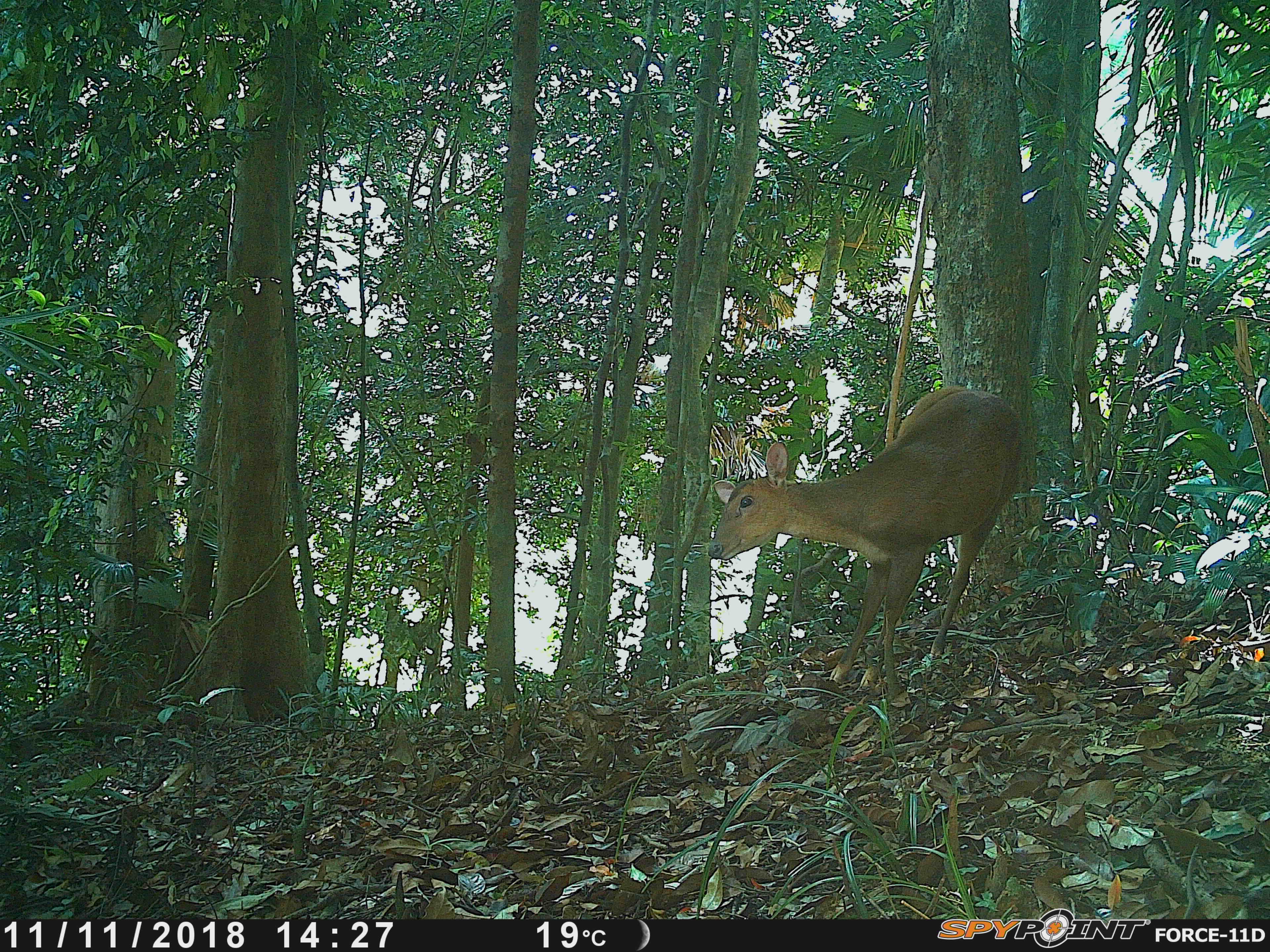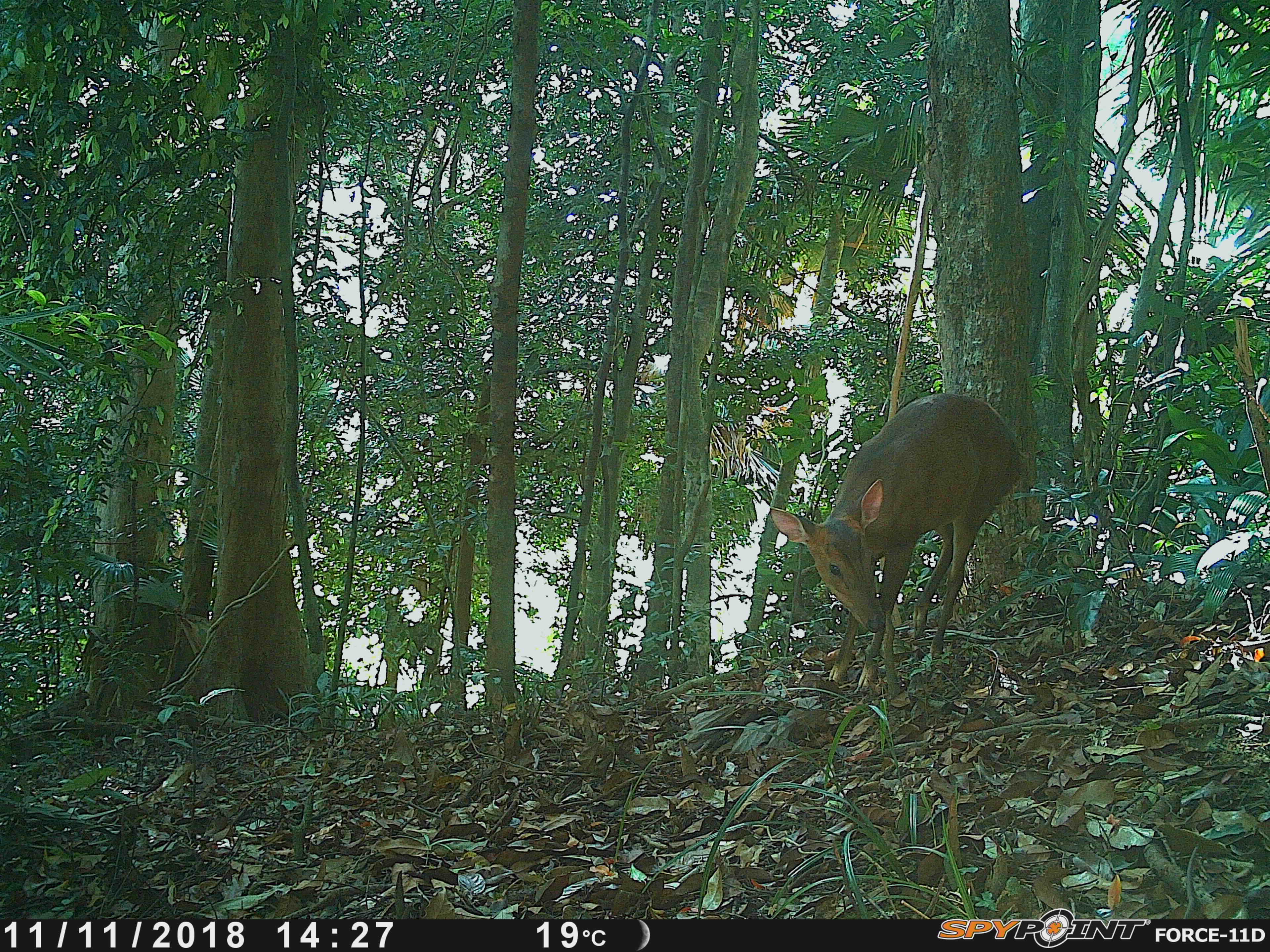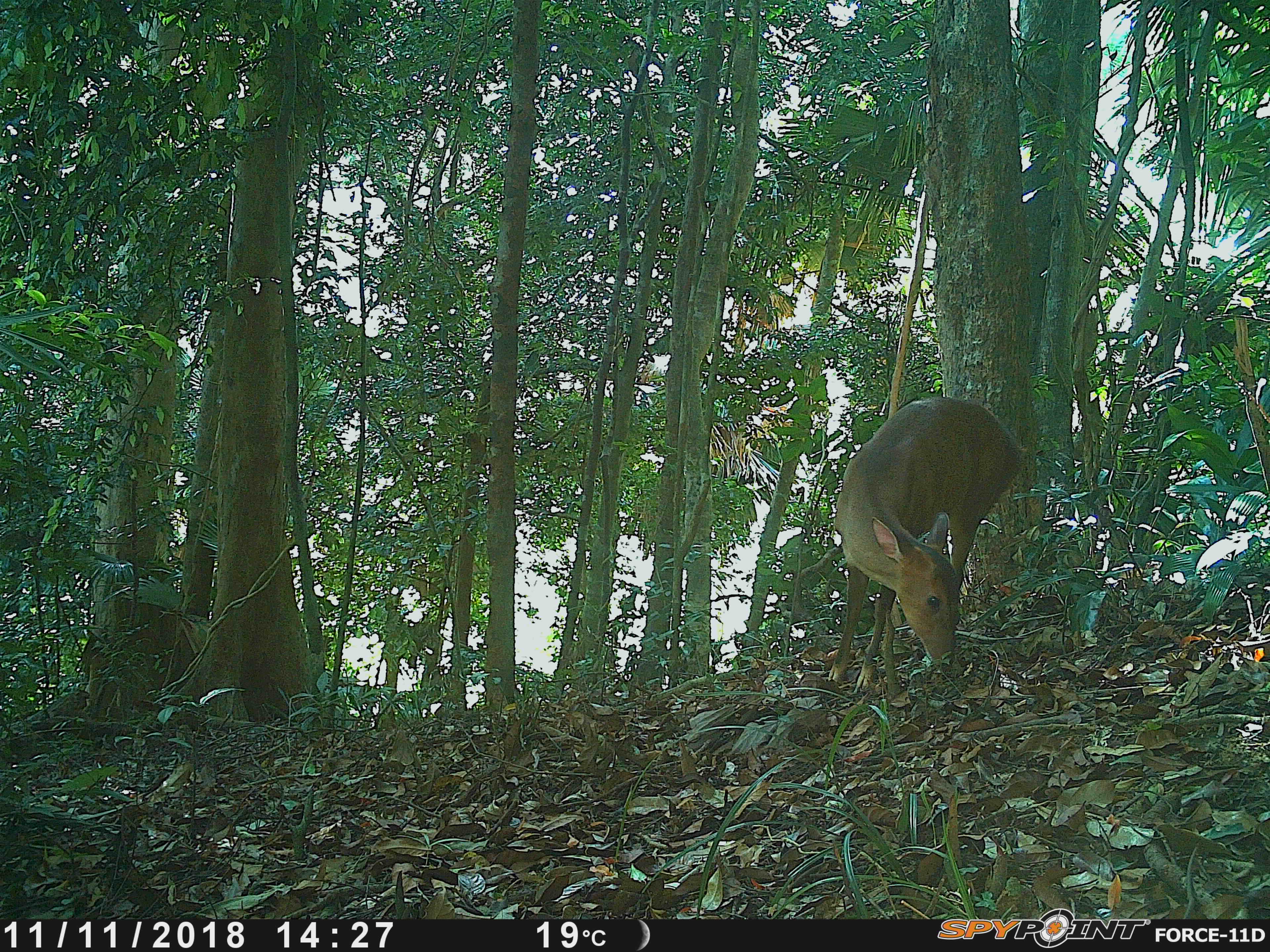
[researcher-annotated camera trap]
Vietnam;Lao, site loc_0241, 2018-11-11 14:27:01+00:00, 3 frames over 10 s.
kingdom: Animalia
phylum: Chordata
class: Mammalia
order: Artiodactyla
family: Cervidae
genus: Muntiacus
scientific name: Muntiacus vuquangensis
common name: large-antlered muntjac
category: large antlered muntjac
Large antlered muntjac (large-antlered muntjac) (Muntiacus vuquangensis). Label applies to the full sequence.